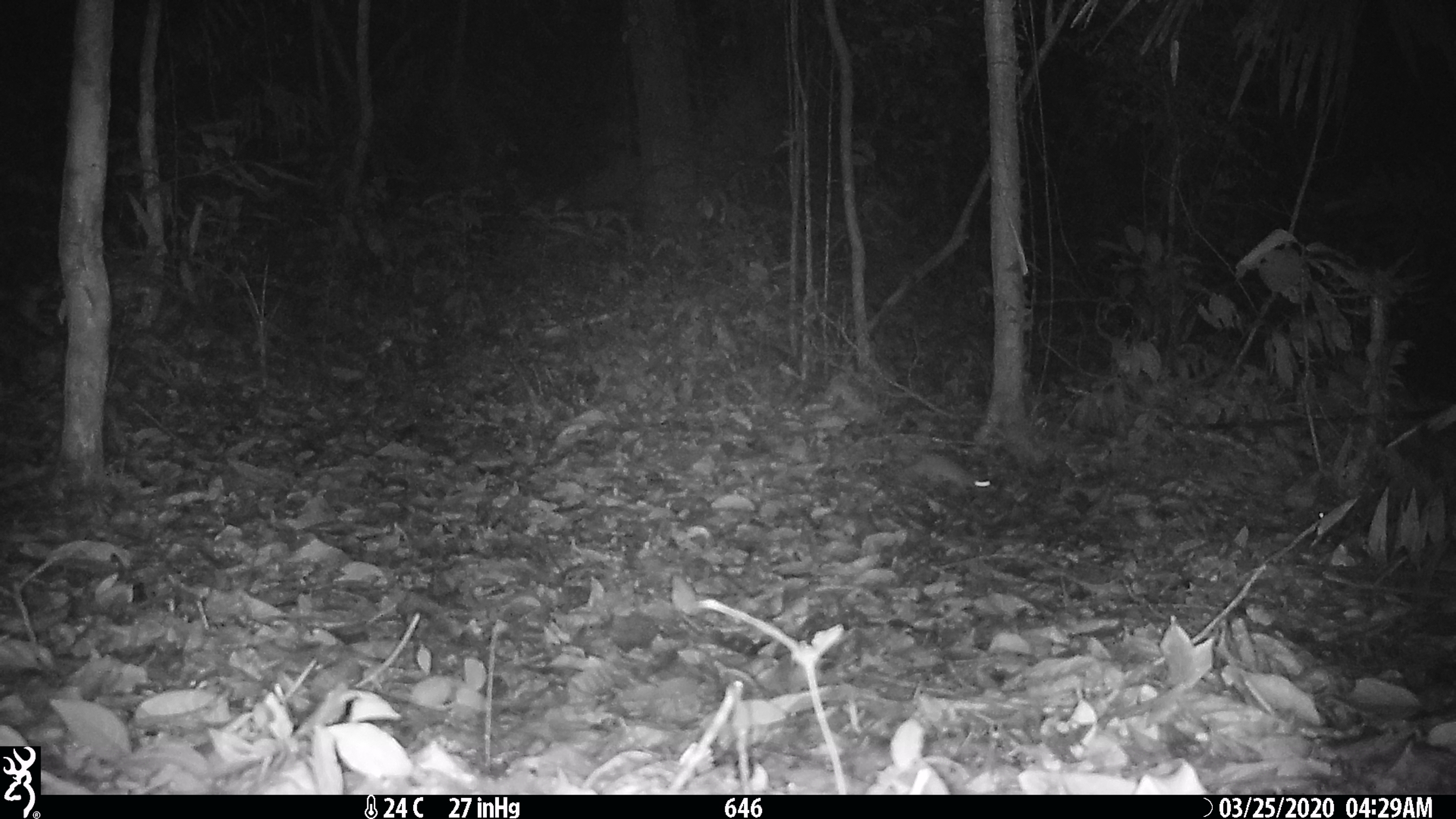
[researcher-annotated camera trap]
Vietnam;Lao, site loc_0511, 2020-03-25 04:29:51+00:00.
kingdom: Animalia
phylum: Chordata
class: Mammalia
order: Rodentia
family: Muridae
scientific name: Muridae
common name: old-world mice and rats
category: unidentified murid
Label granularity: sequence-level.